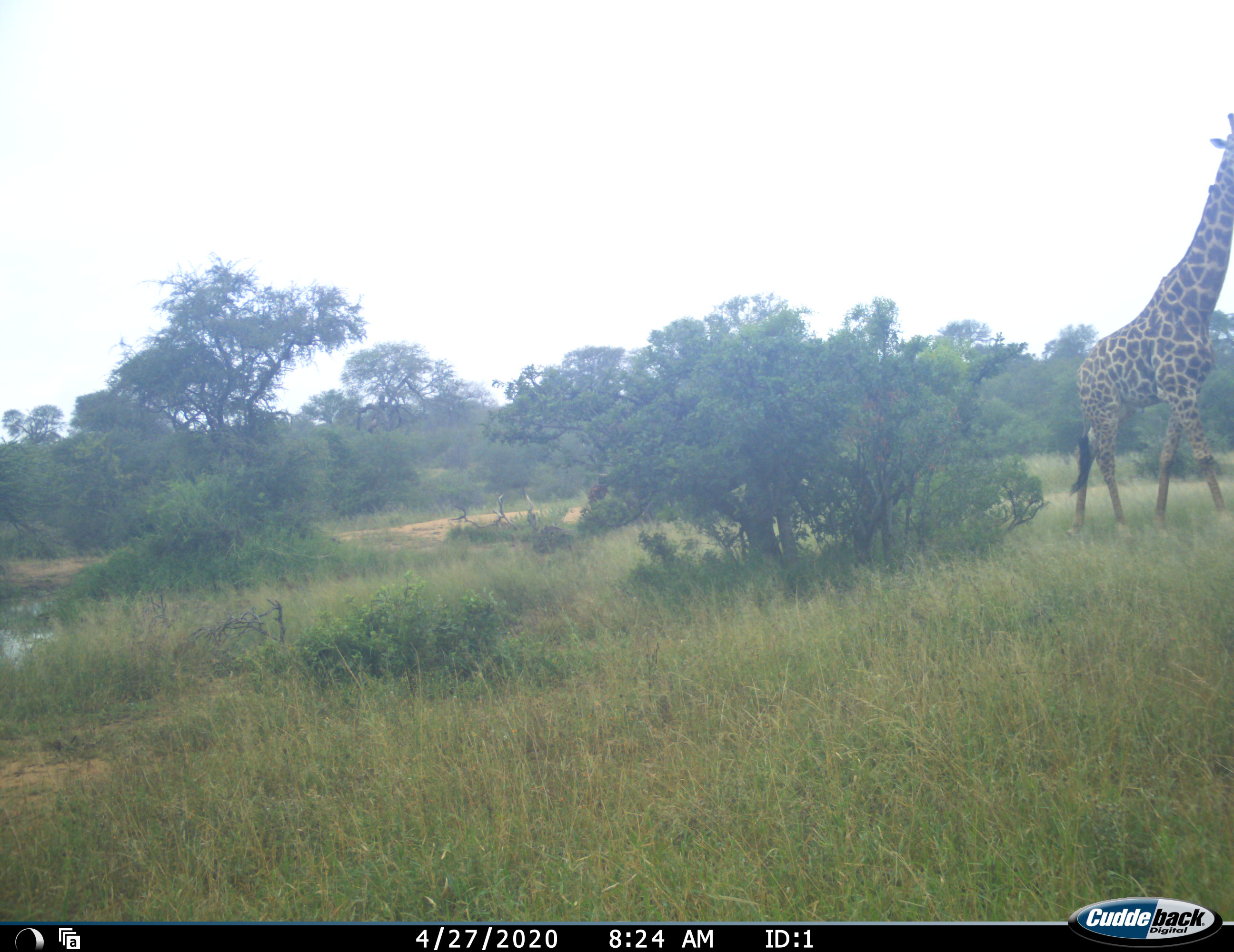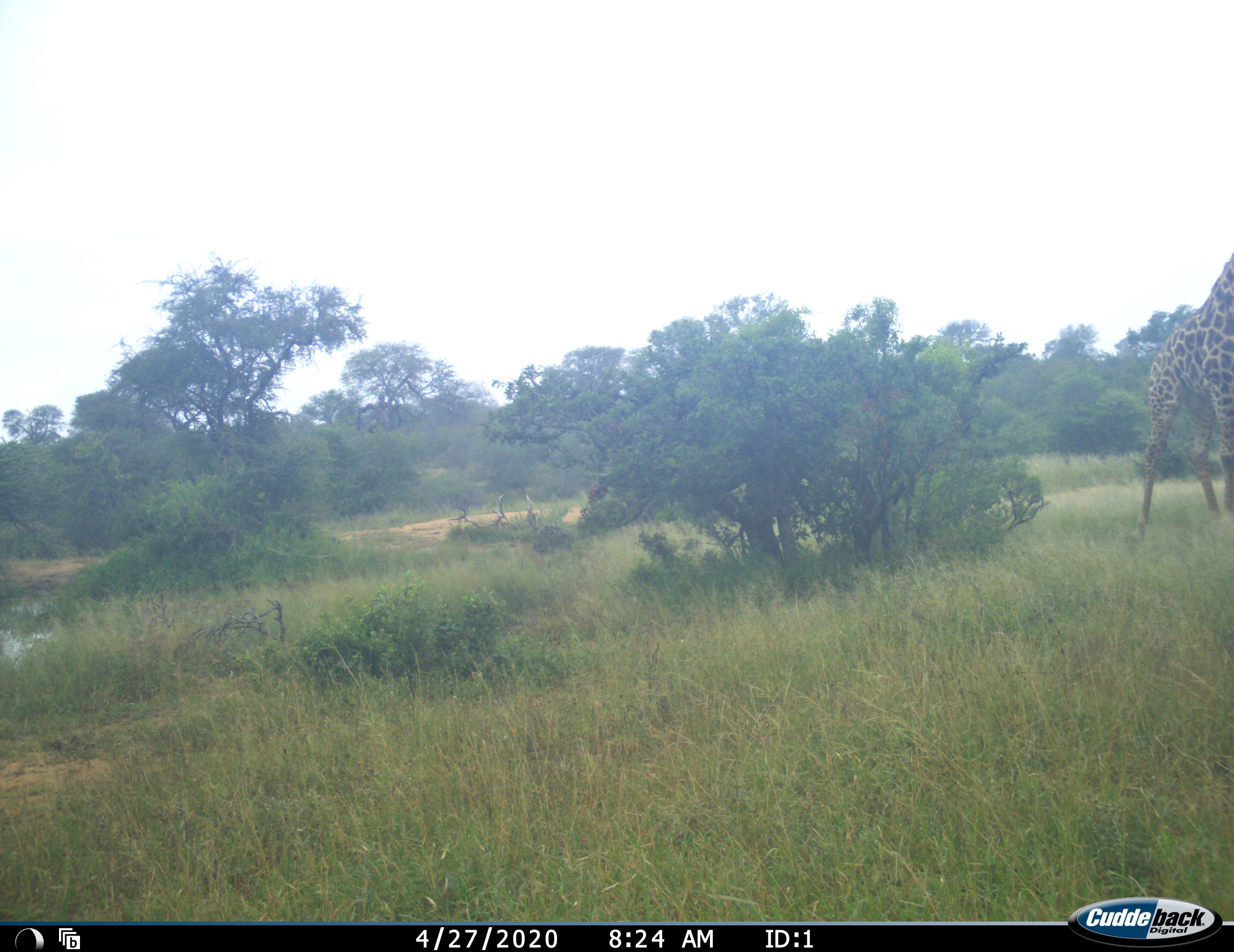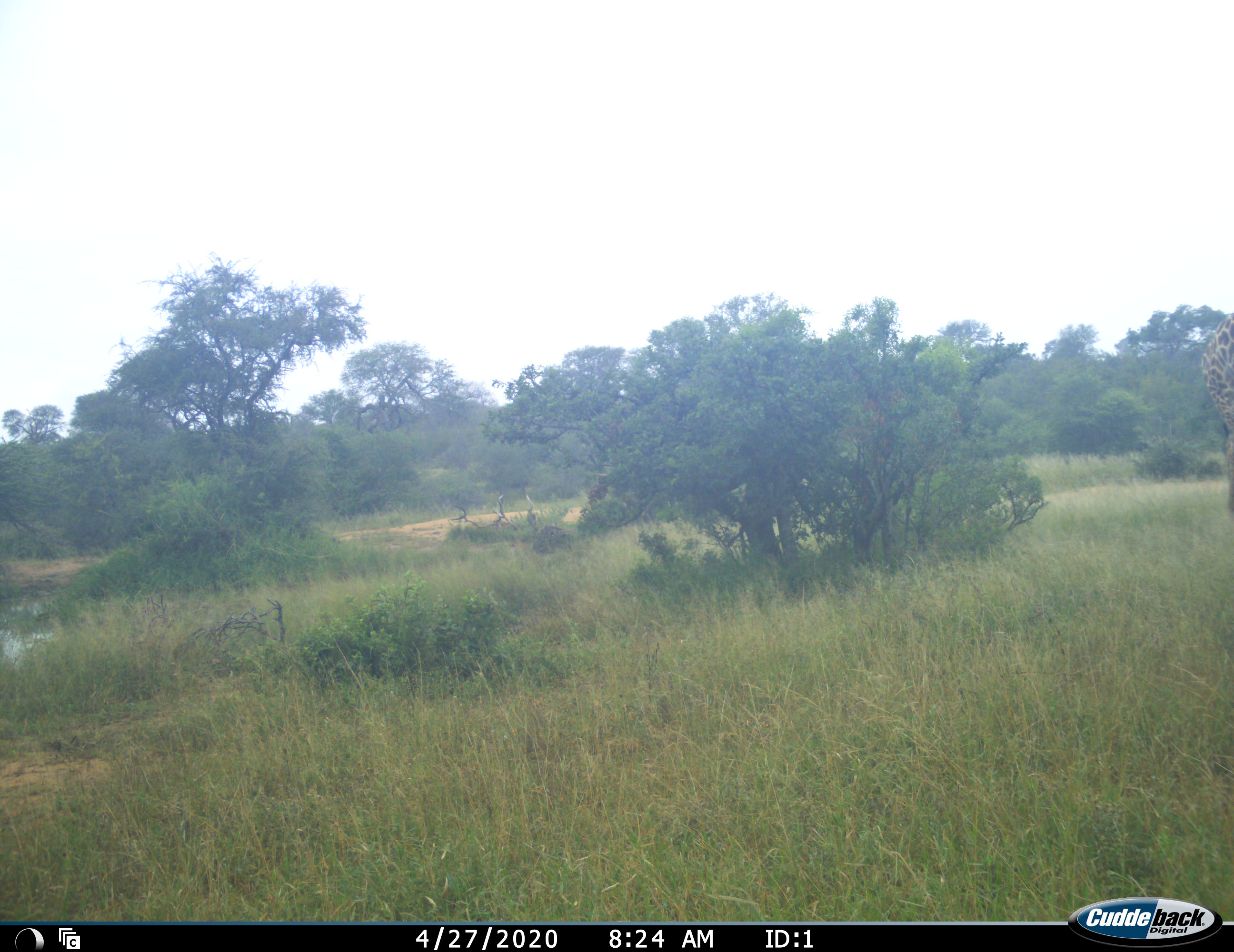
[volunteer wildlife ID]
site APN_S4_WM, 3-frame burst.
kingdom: Animalia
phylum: Chordata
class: Mammalia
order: Artiodactyla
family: Giraffidae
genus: Giraffa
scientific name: Giraffa camelopardalis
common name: giraffe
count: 1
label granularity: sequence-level